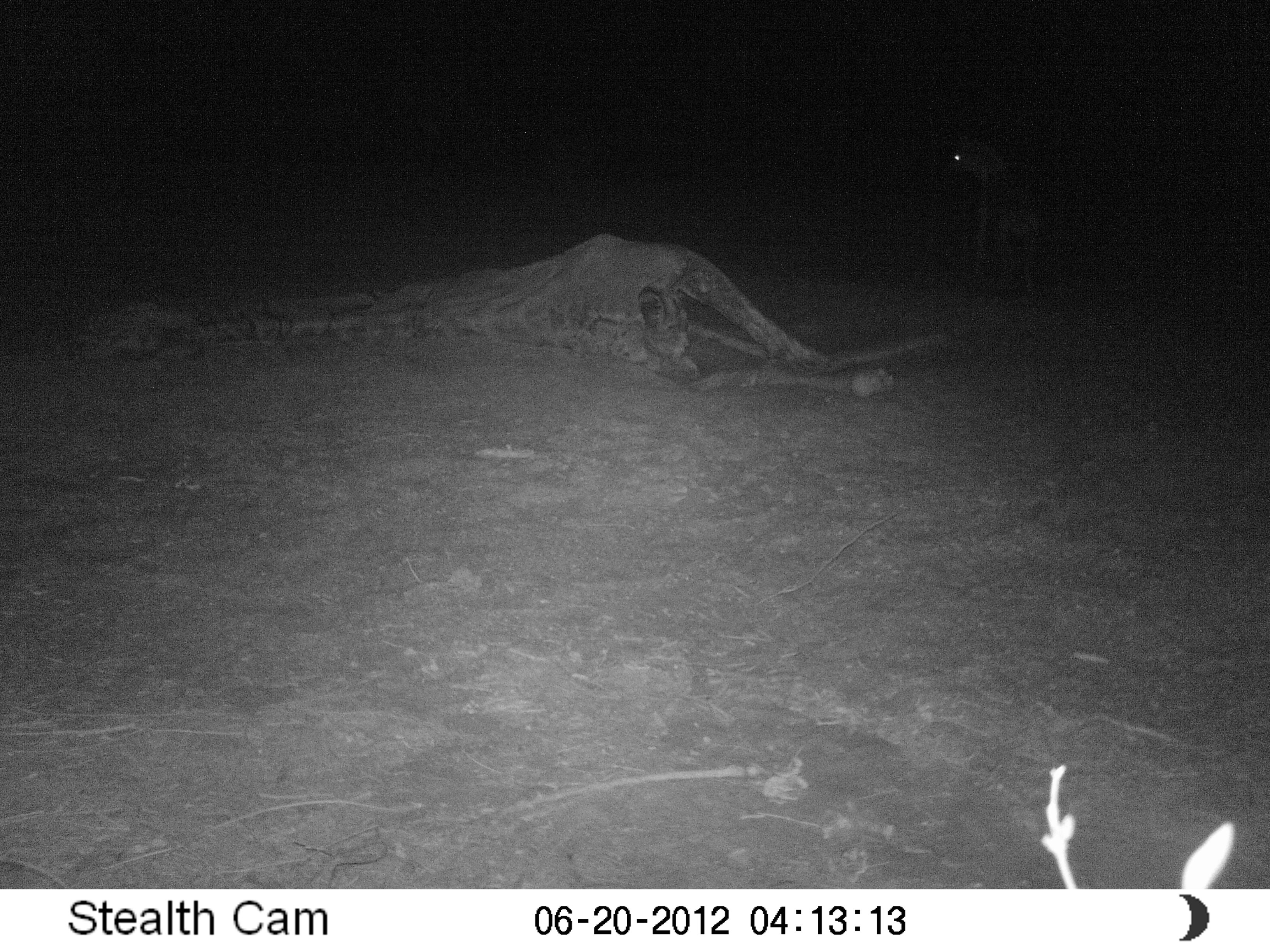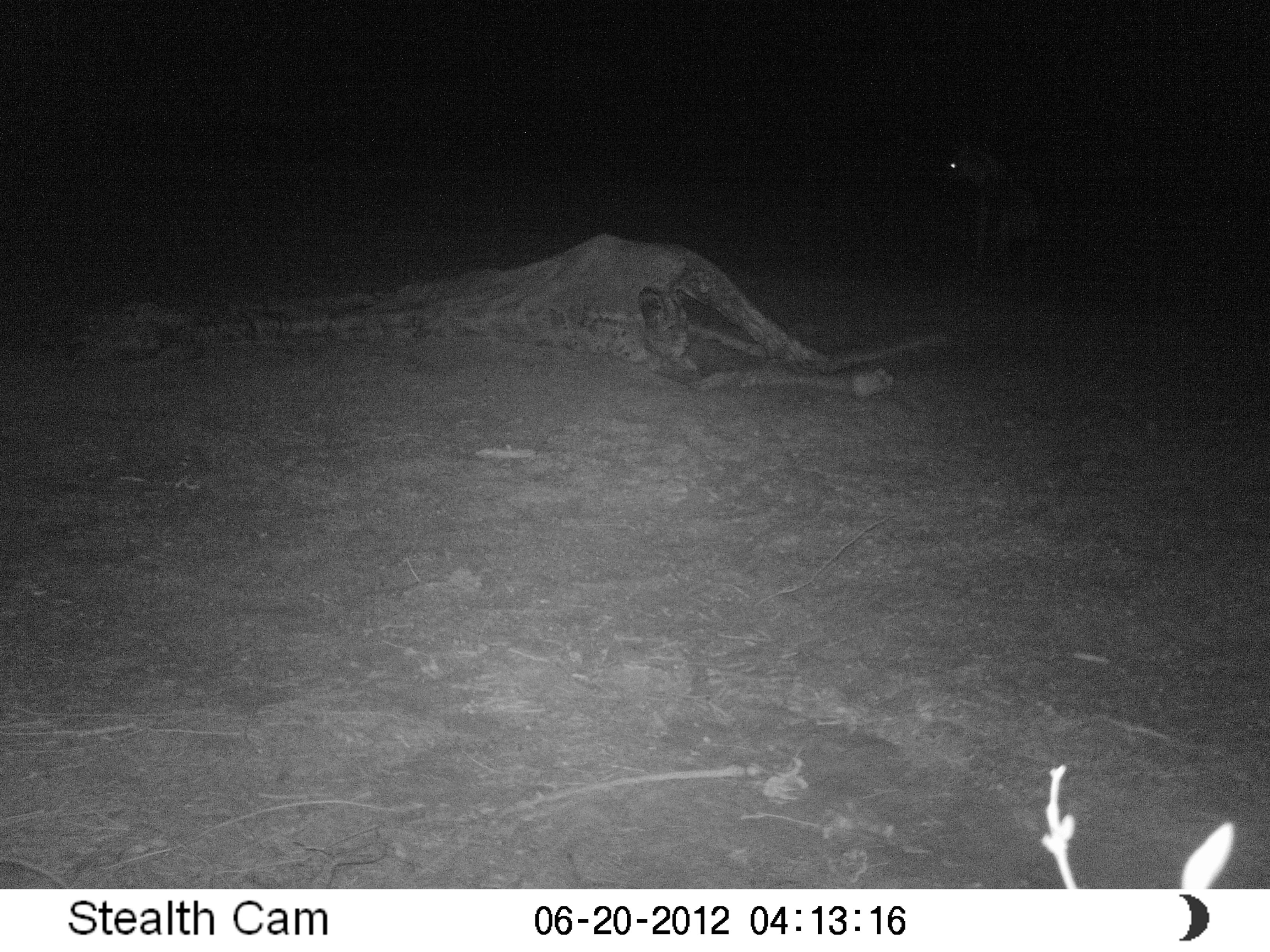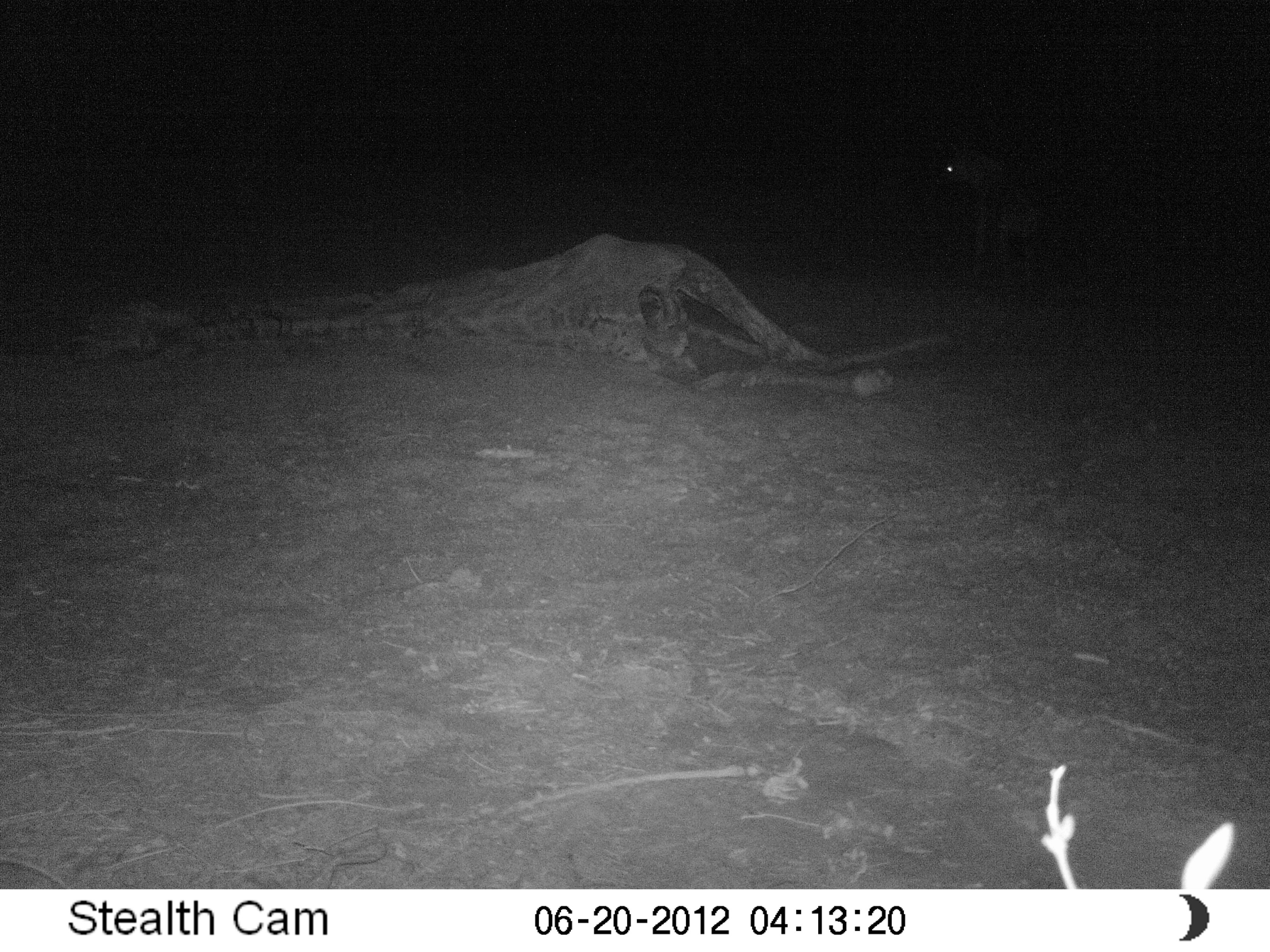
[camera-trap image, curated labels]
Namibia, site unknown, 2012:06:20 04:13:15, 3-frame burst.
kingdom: Animalia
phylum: Chordata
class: Mammalia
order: Carnivora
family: Hyaenidae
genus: Crocuta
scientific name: Crocuta crocuta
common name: spotted hyena